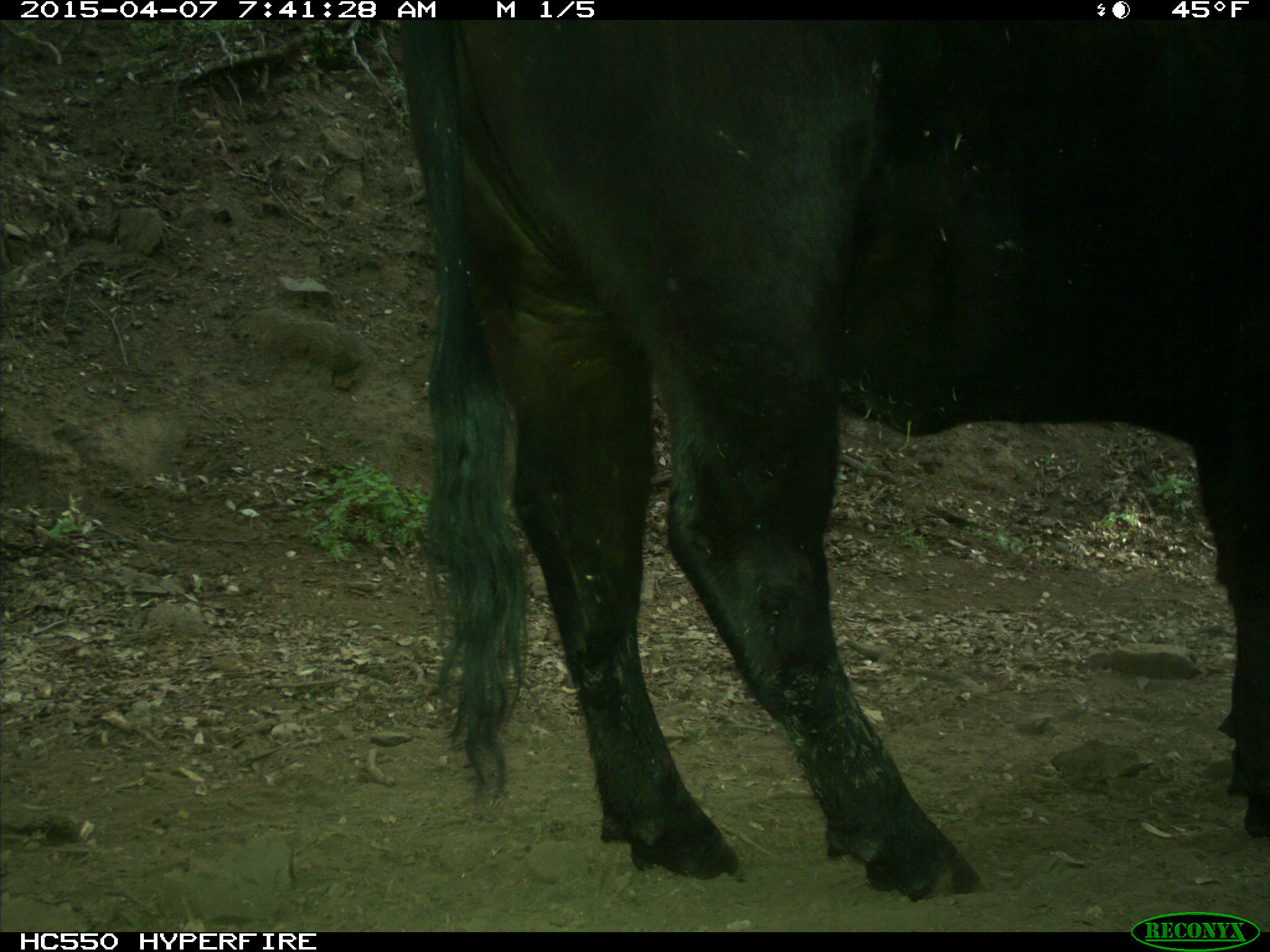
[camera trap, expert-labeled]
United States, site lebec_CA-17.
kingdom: Animalia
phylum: Chordata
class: Mammalia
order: Artiodactyla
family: Bovidae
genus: Bos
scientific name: Bos taurus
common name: domestic cow